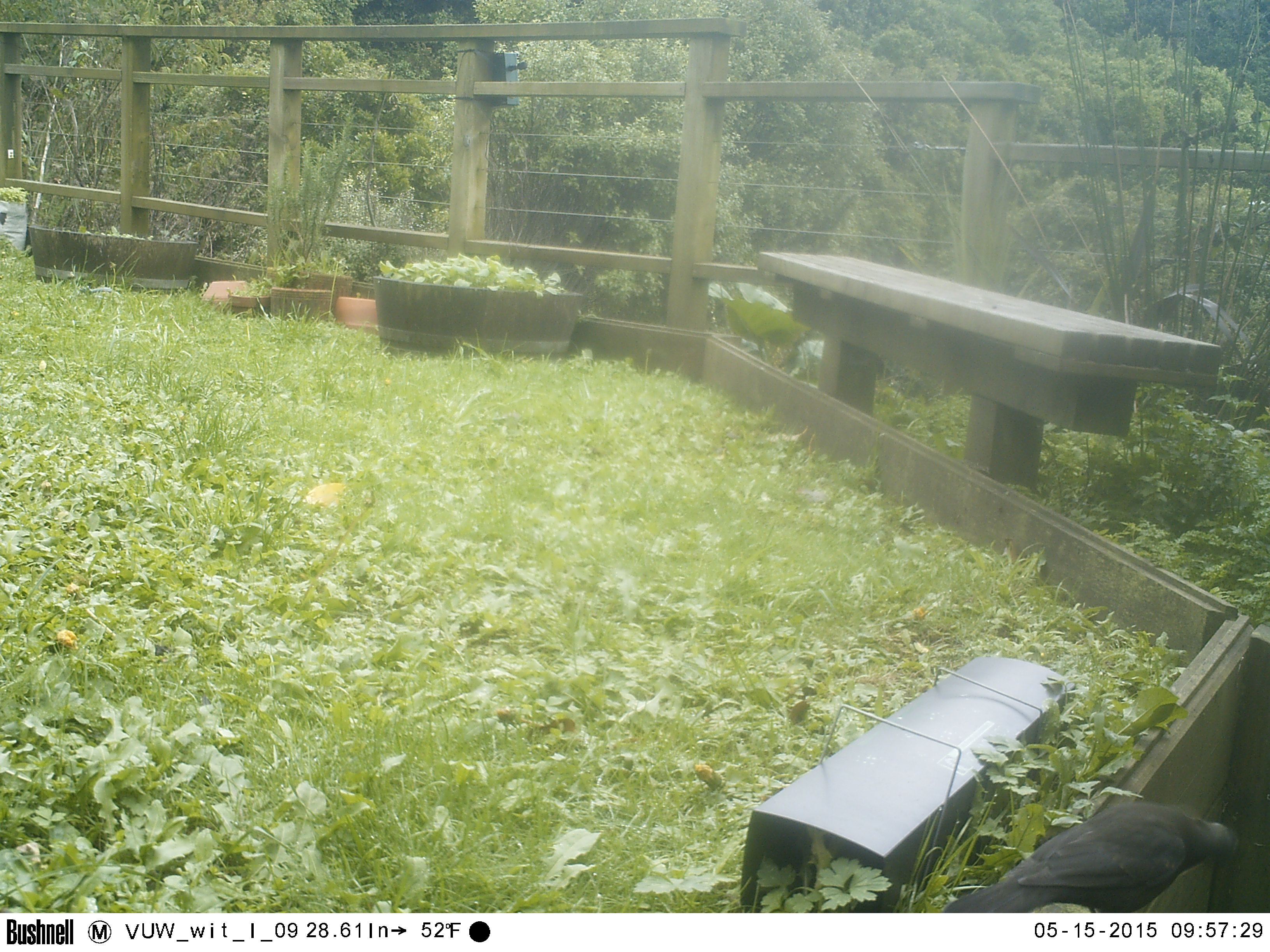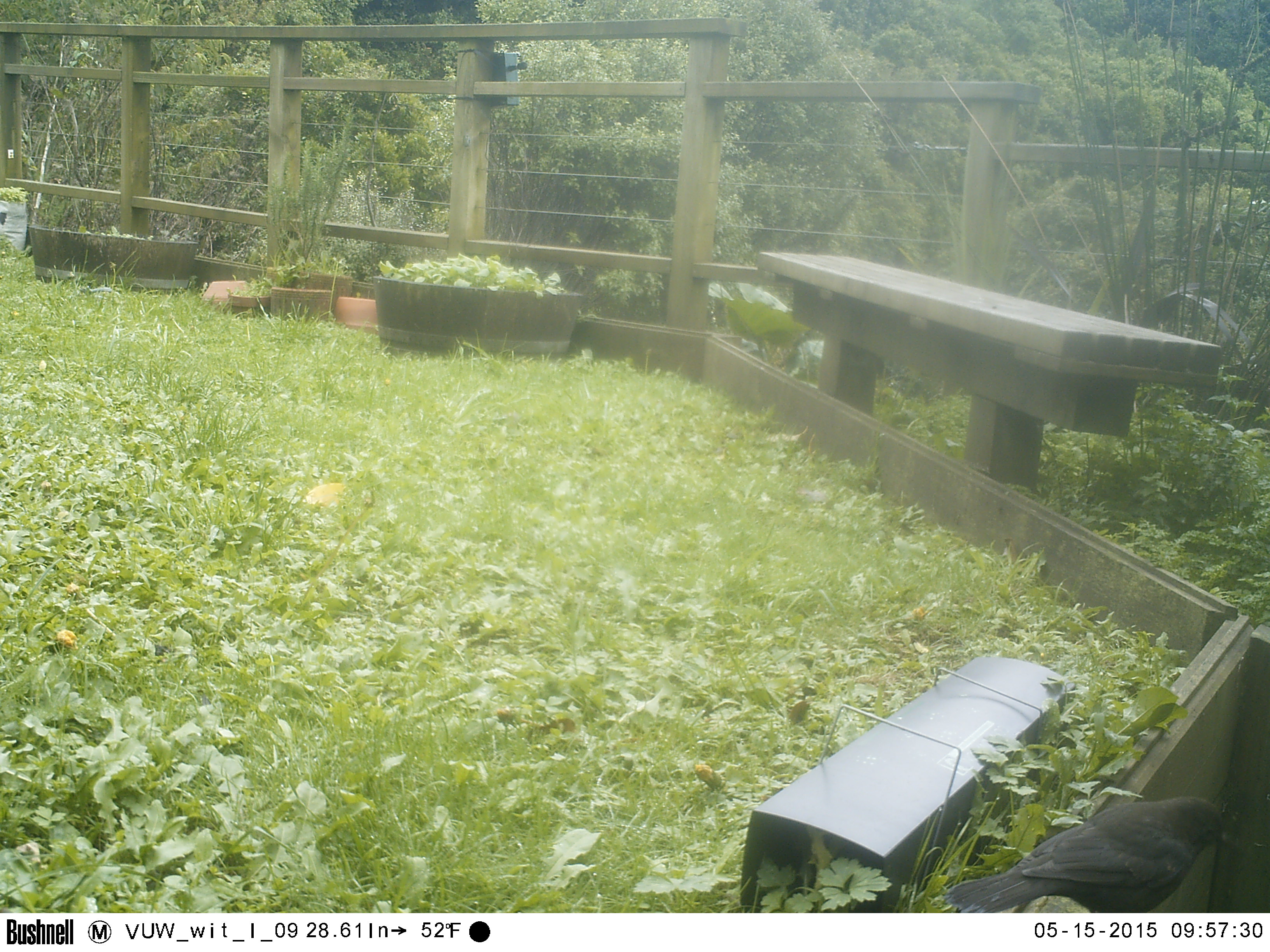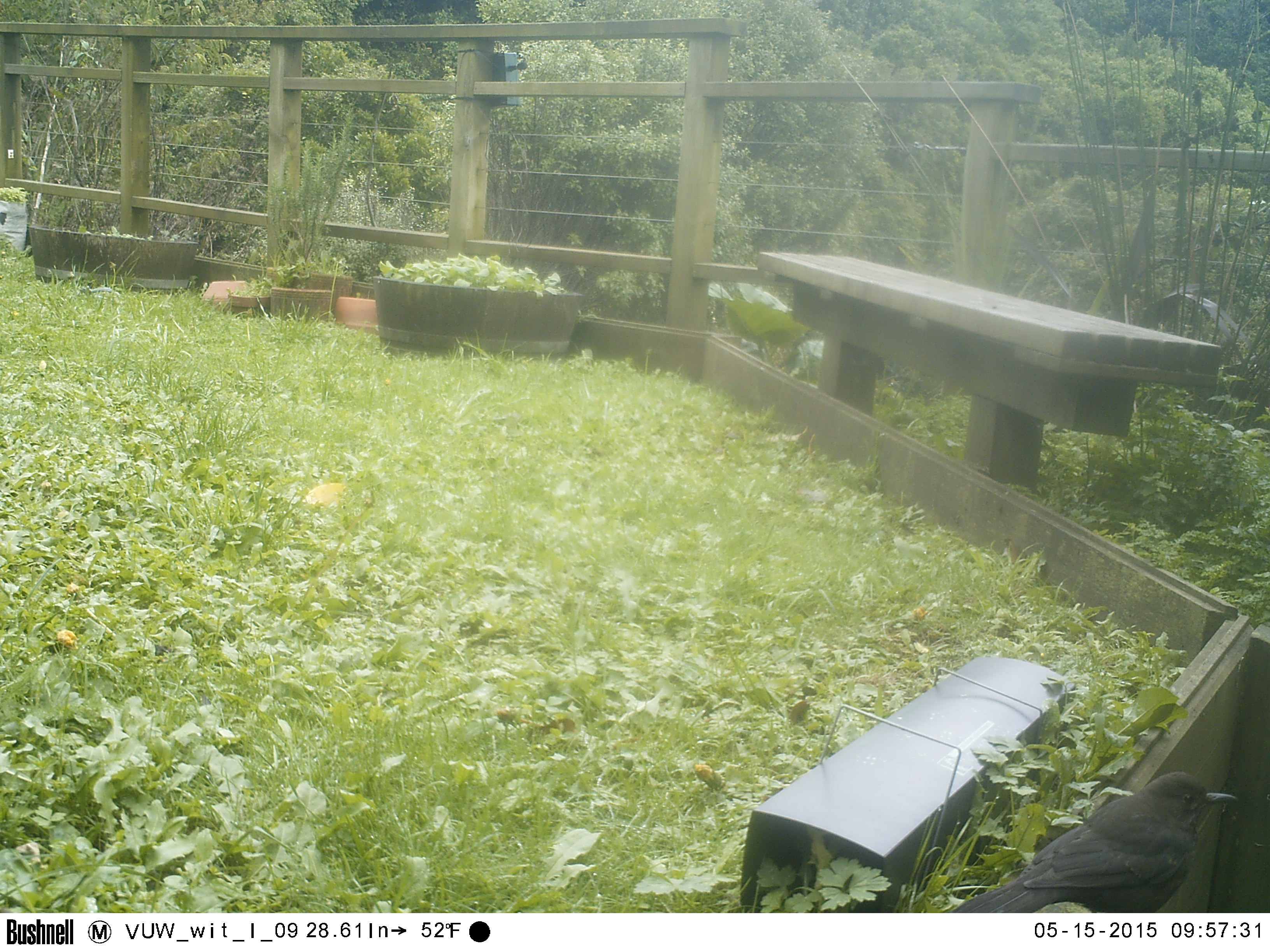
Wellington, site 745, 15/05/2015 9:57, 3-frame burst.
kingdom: Animalia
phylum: Chordata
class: Aves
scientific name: Aves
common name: bird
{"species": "bird (Aves)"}